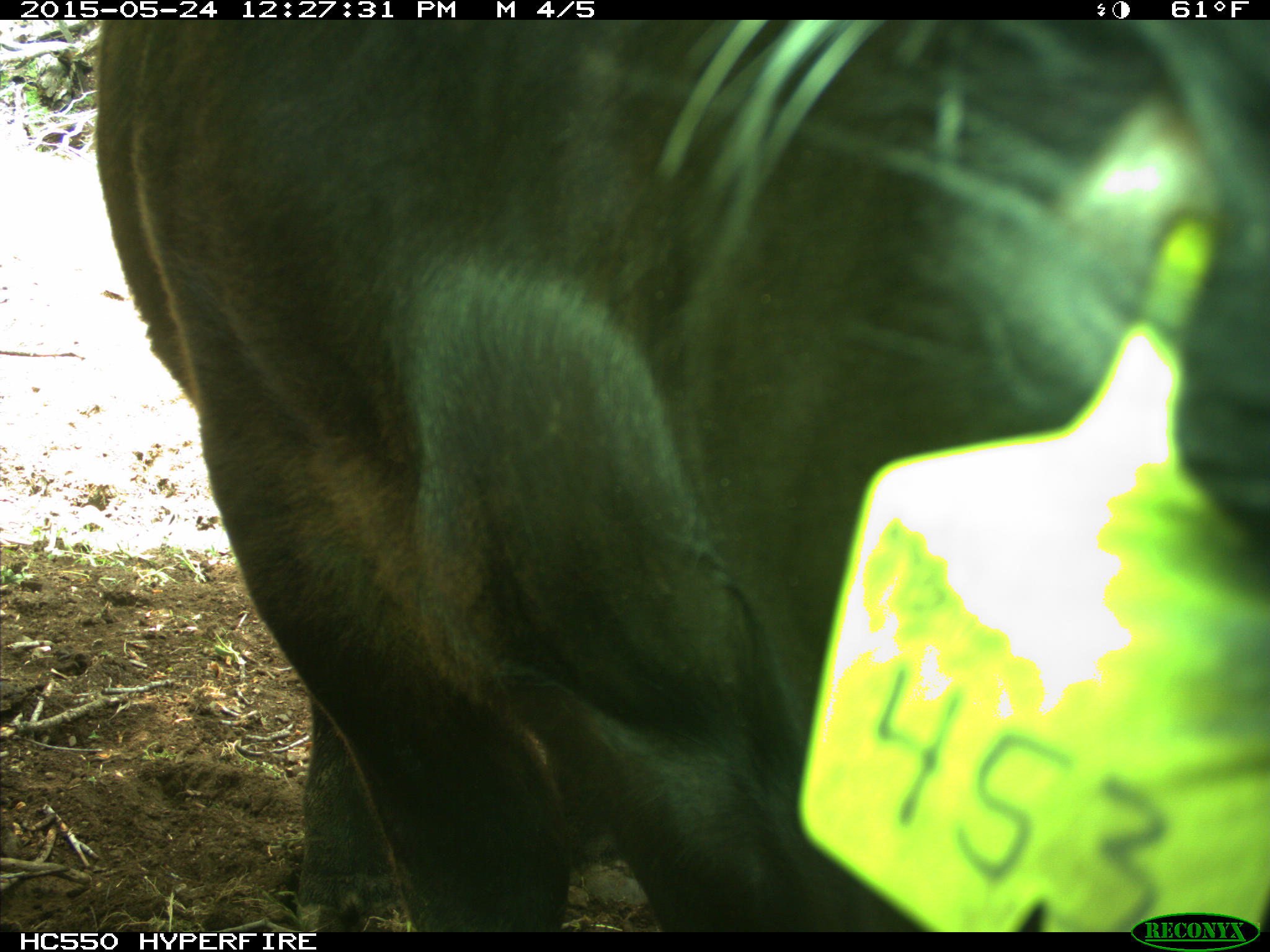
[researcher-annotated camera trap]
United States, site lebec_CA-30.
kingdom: Animalia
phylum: Chordata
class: Mammalia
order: Artiodactyla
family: Bovidae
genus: Bos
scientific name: Bos taurus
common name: domestic cow